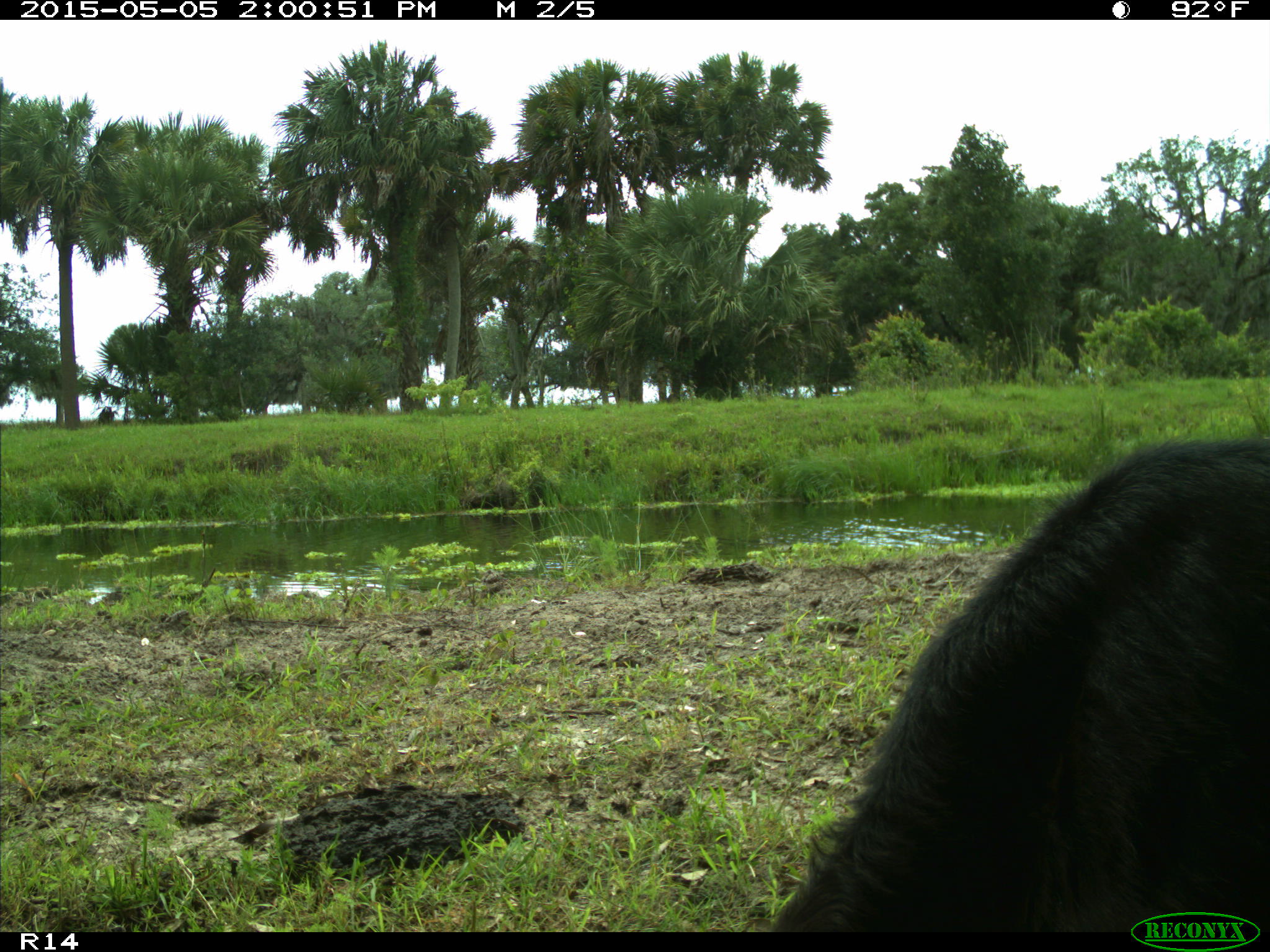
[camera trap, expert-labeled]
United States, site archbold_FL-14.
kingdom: Animalia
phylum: Chordata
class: Mammalia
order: Artiodactyla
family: Bovidae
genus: Bos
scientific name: Bos taurus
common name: domestic cow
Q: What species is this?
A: Bos taurus (domestic cow).